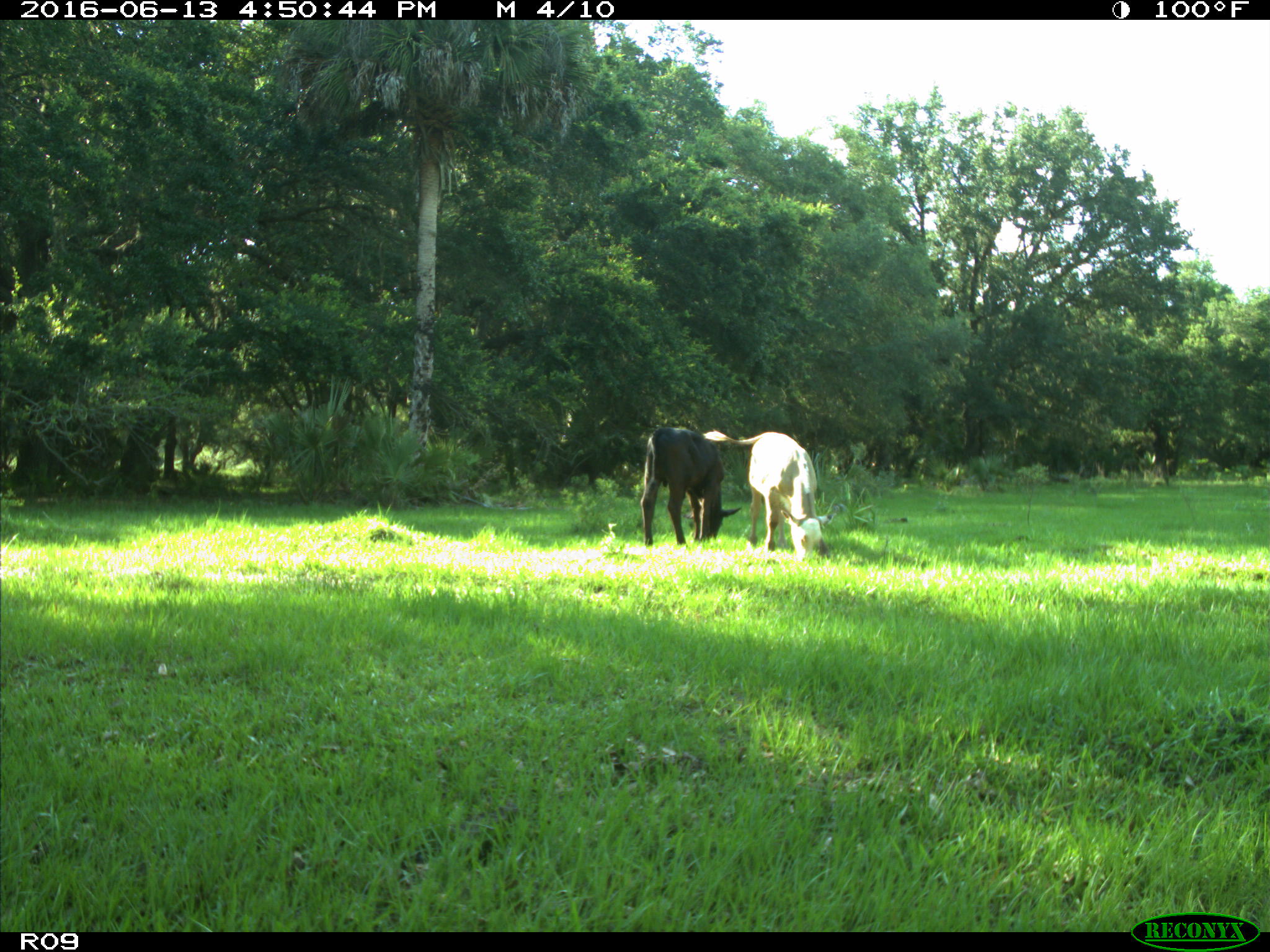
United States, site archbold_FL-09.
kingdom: Animalia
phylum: Chordata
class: Mammalia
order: Artiodactyla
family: Bovidae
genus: Bos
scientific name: Bos taurus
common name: domestic cow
Bos taurus (domestic cow).